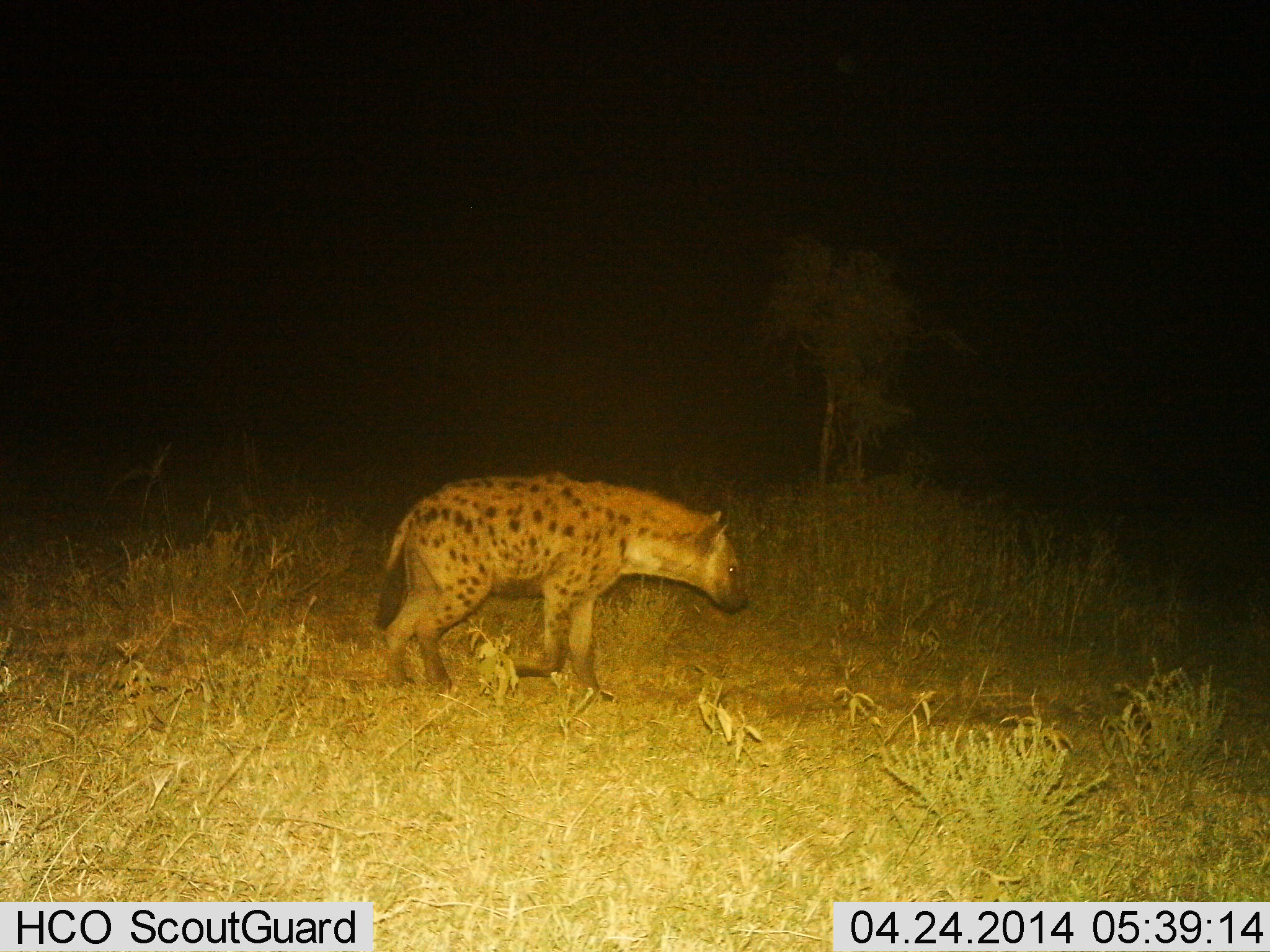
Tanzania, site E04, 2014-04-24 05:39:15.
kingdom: Animalia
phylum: Chordata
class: Mammalia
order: Carnivora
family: Hyaenidae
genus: Crocuta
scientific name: Crocuta crocuta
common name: spotted hyena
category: hyenaspotted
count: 1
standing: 10%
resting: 0%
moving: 90%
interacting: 0%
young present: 0%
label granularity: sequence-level